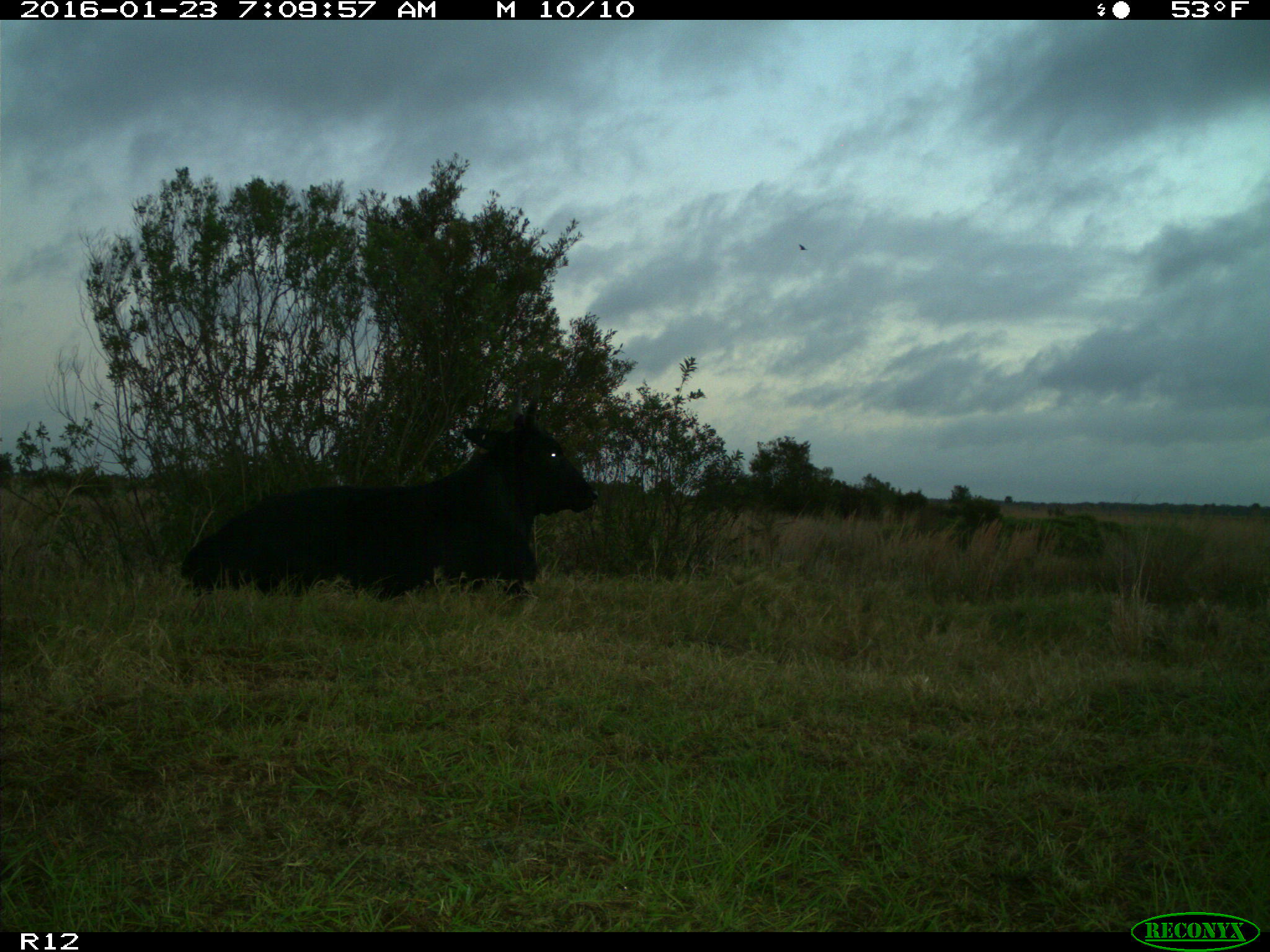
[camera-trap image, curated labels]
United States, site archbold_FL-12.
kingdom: Animalia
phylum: Chordata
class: Mammalia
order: Artiodactyla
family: Bovidae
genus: Bos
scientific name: Bos taurus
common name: domestic cow